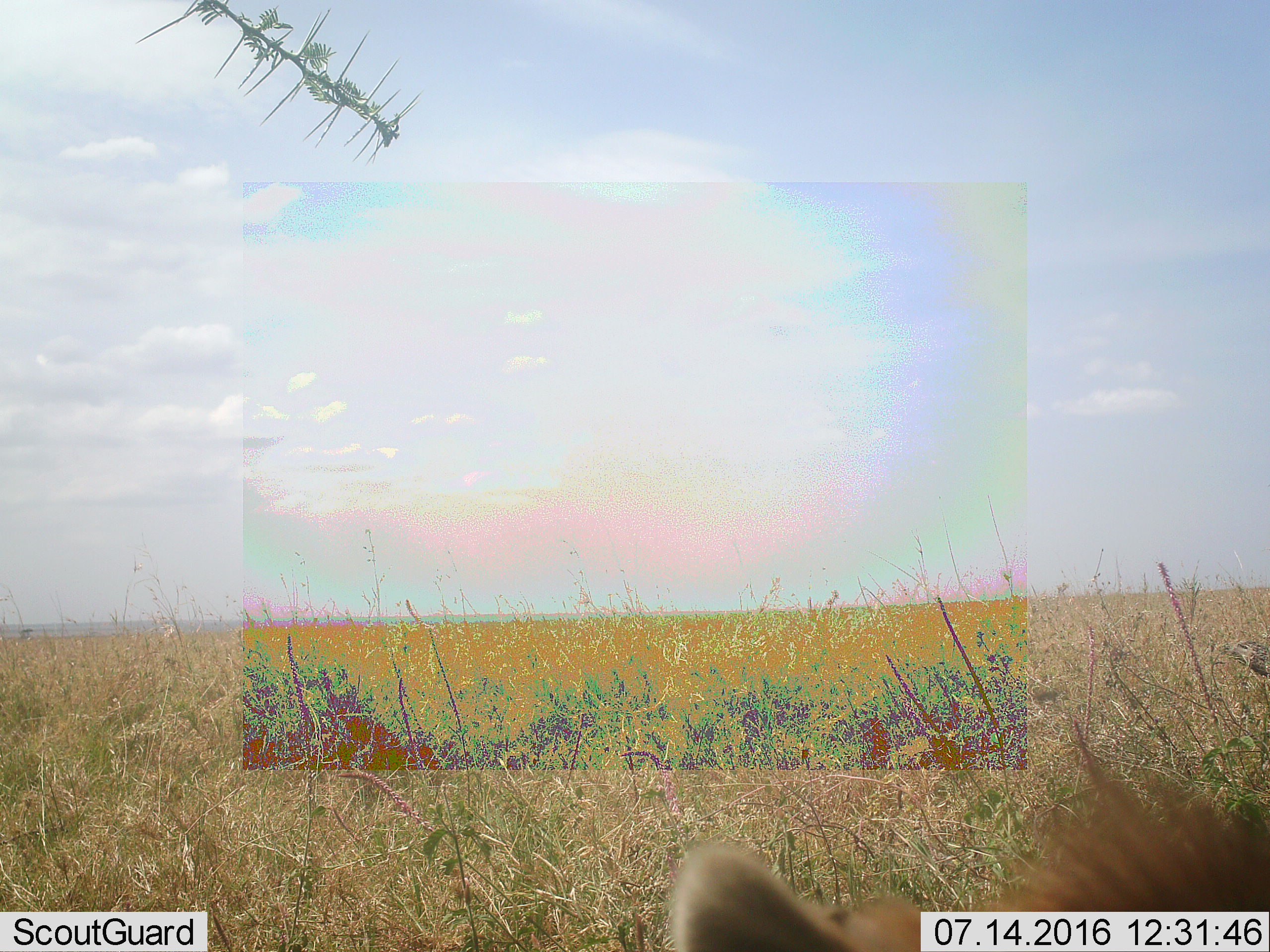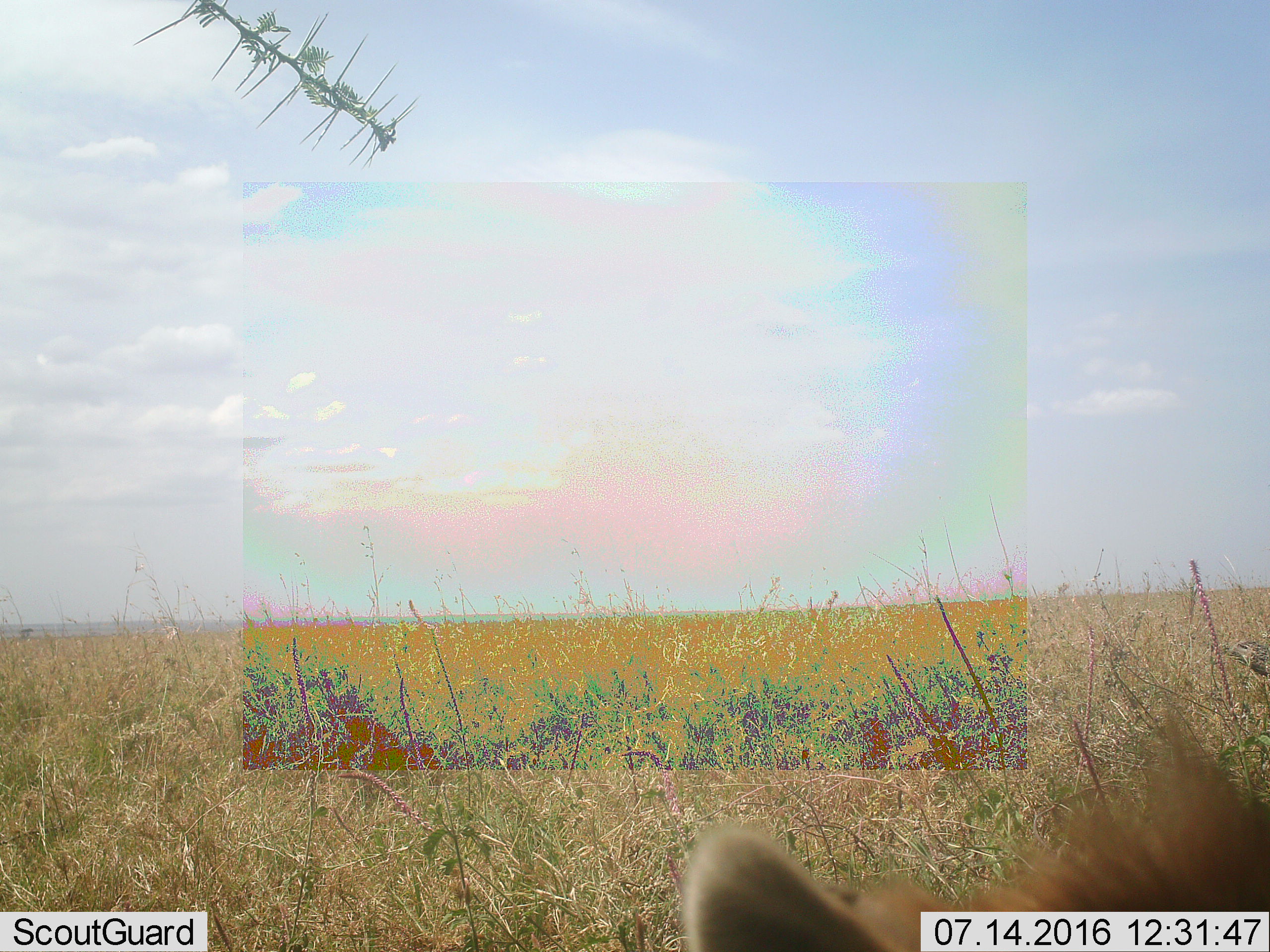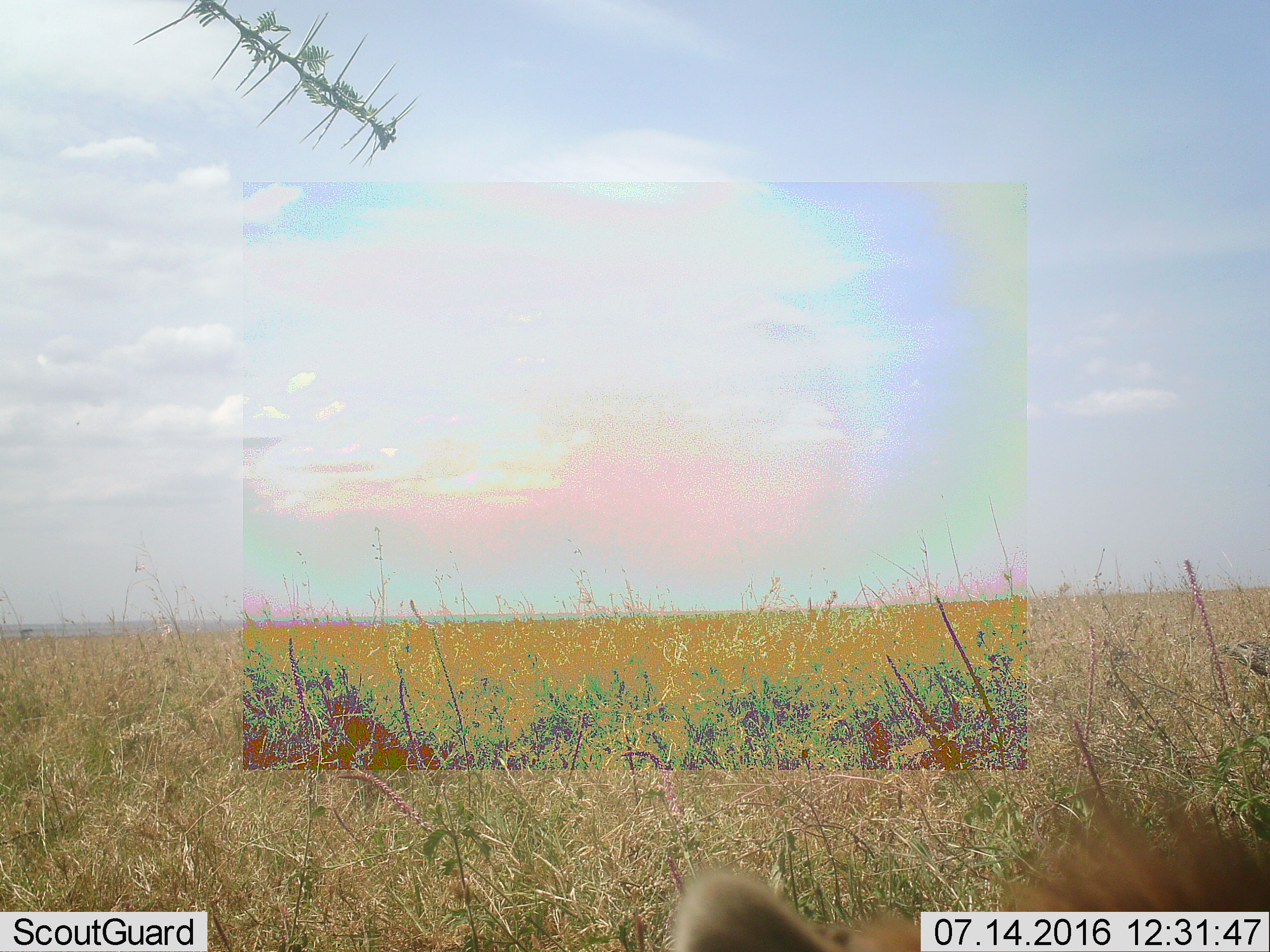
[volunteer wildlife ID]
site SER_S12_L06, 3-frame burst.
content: unidentified animal